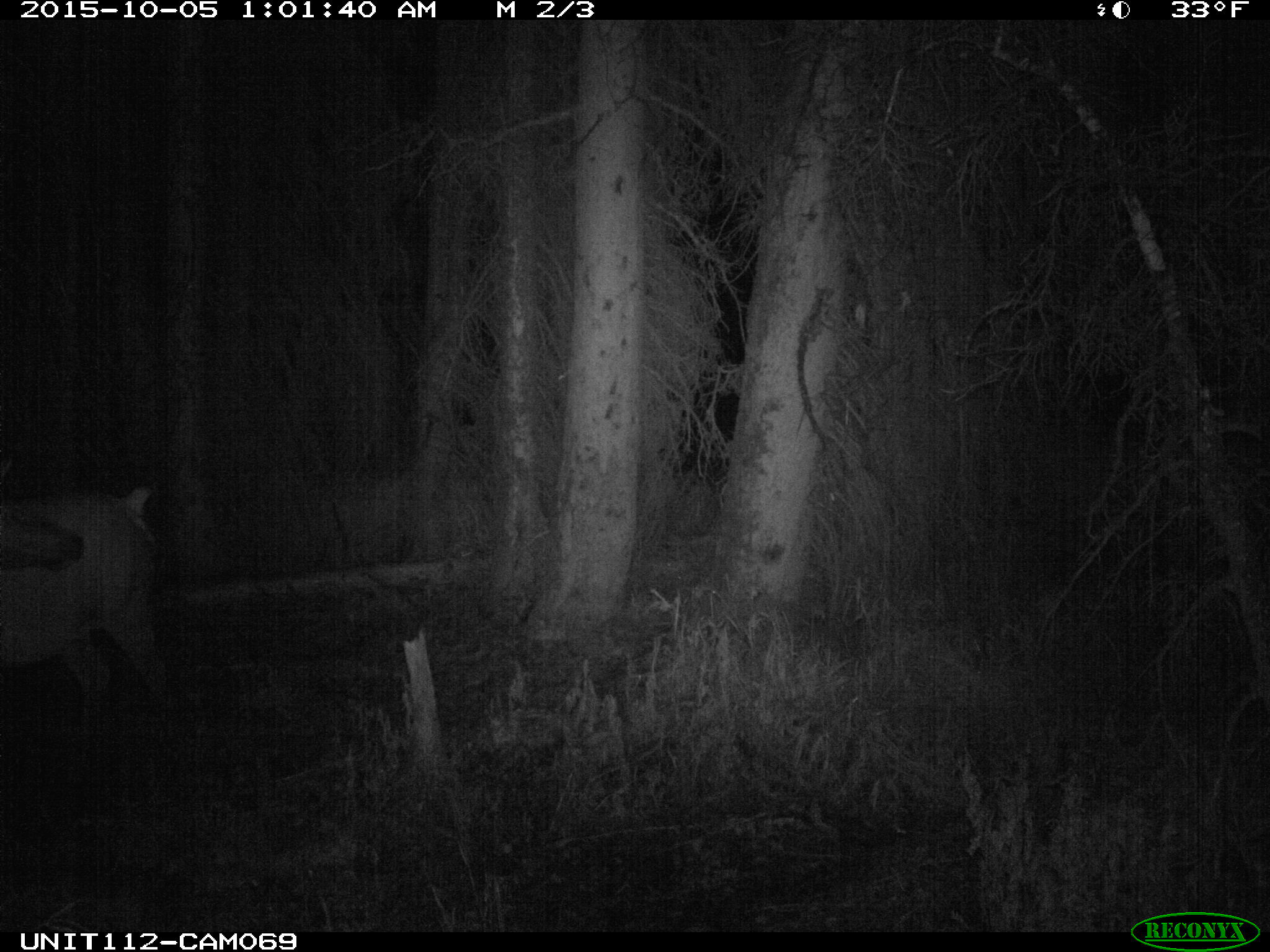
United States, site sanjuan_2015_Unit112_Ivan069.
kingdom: Animalia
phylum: Chordata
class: Mammalia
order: Artiodactyla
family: Cervidae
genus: Cervus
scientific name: Cervus elaphus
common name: red deer